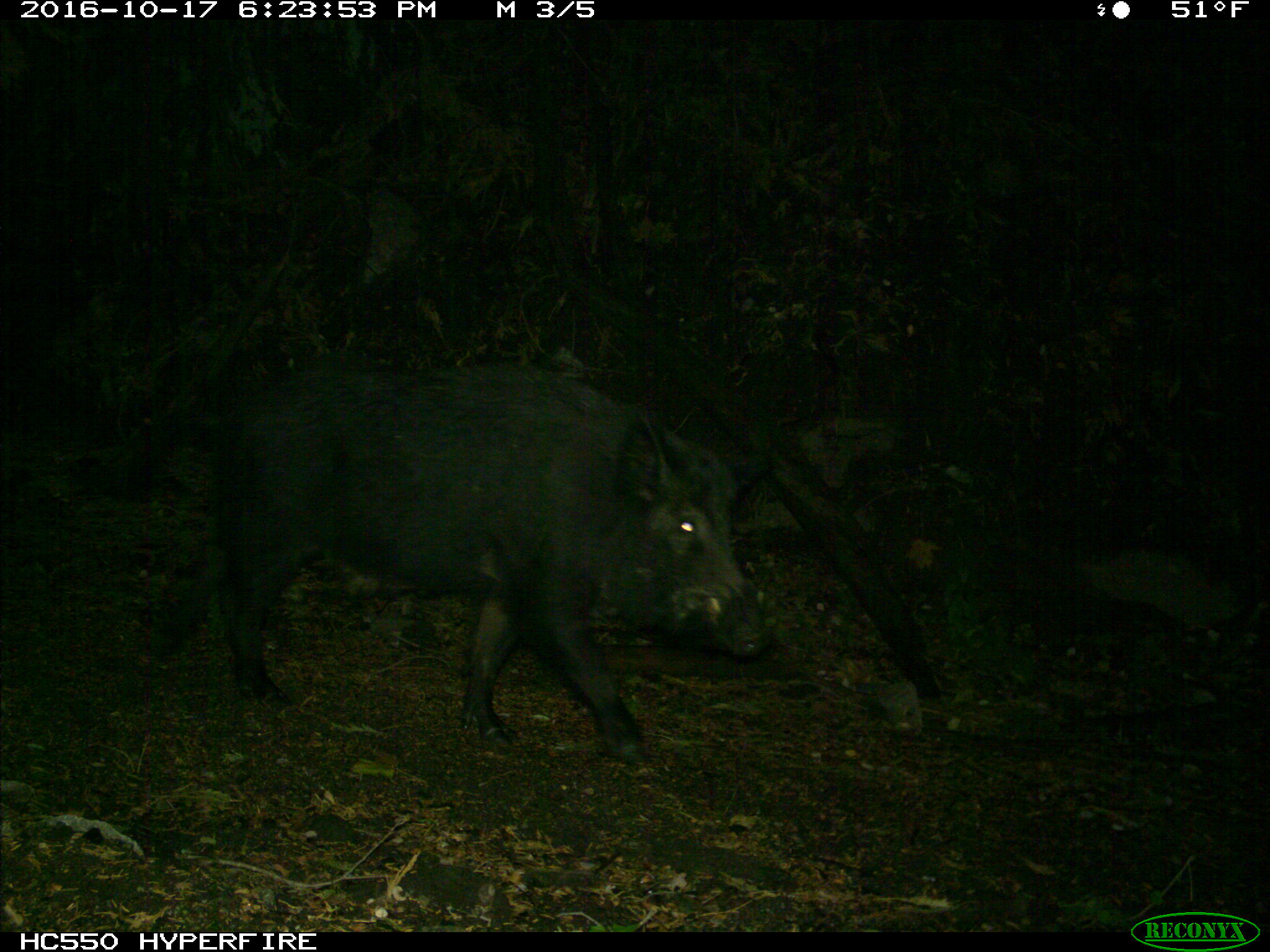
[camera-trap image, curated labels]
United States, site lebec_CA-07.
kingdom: Animalia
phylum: Chordata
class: Mammalia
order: Artiodactyla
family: Suidae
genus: Sus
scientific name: Sus scrofa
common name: wild boar